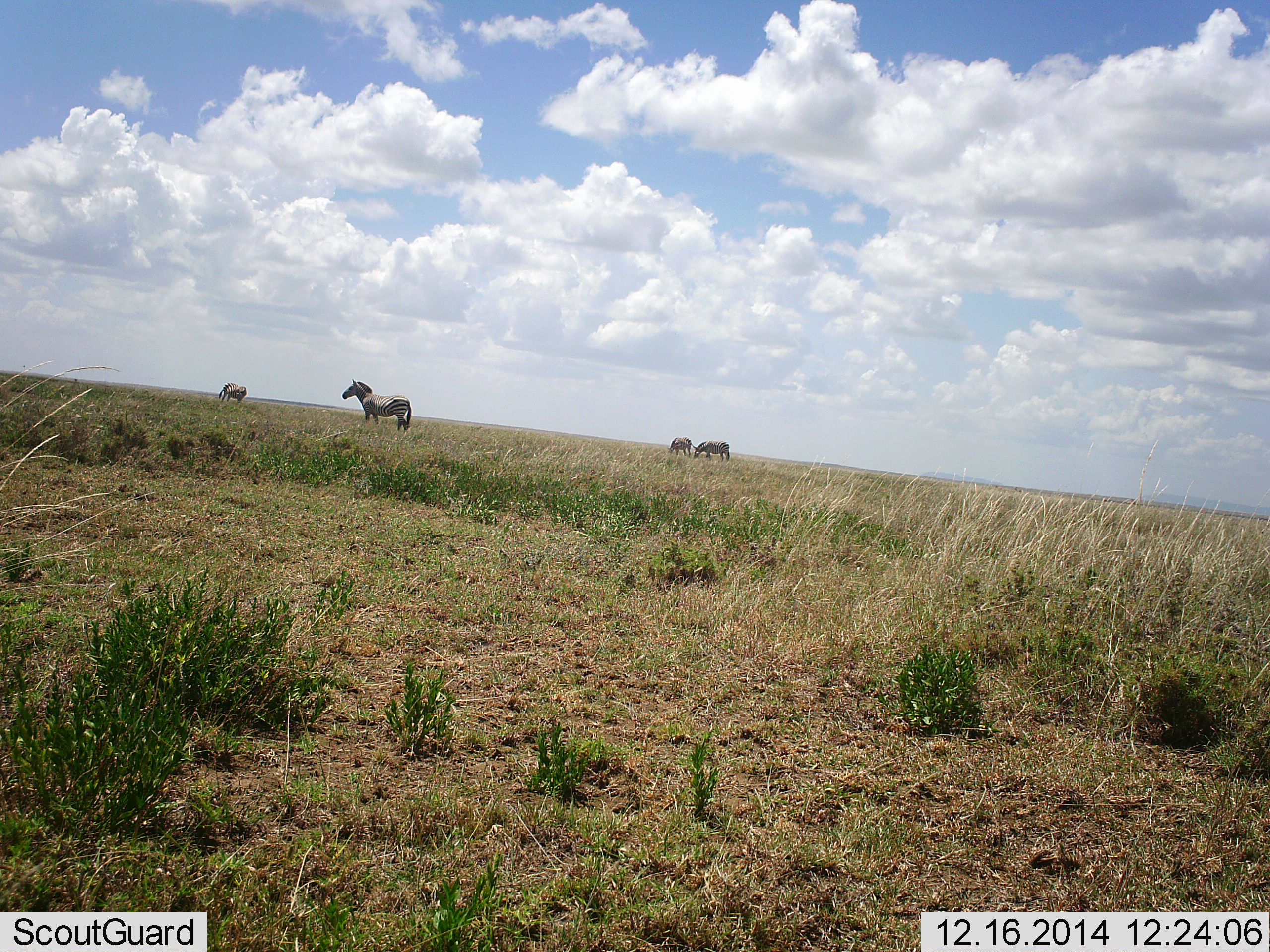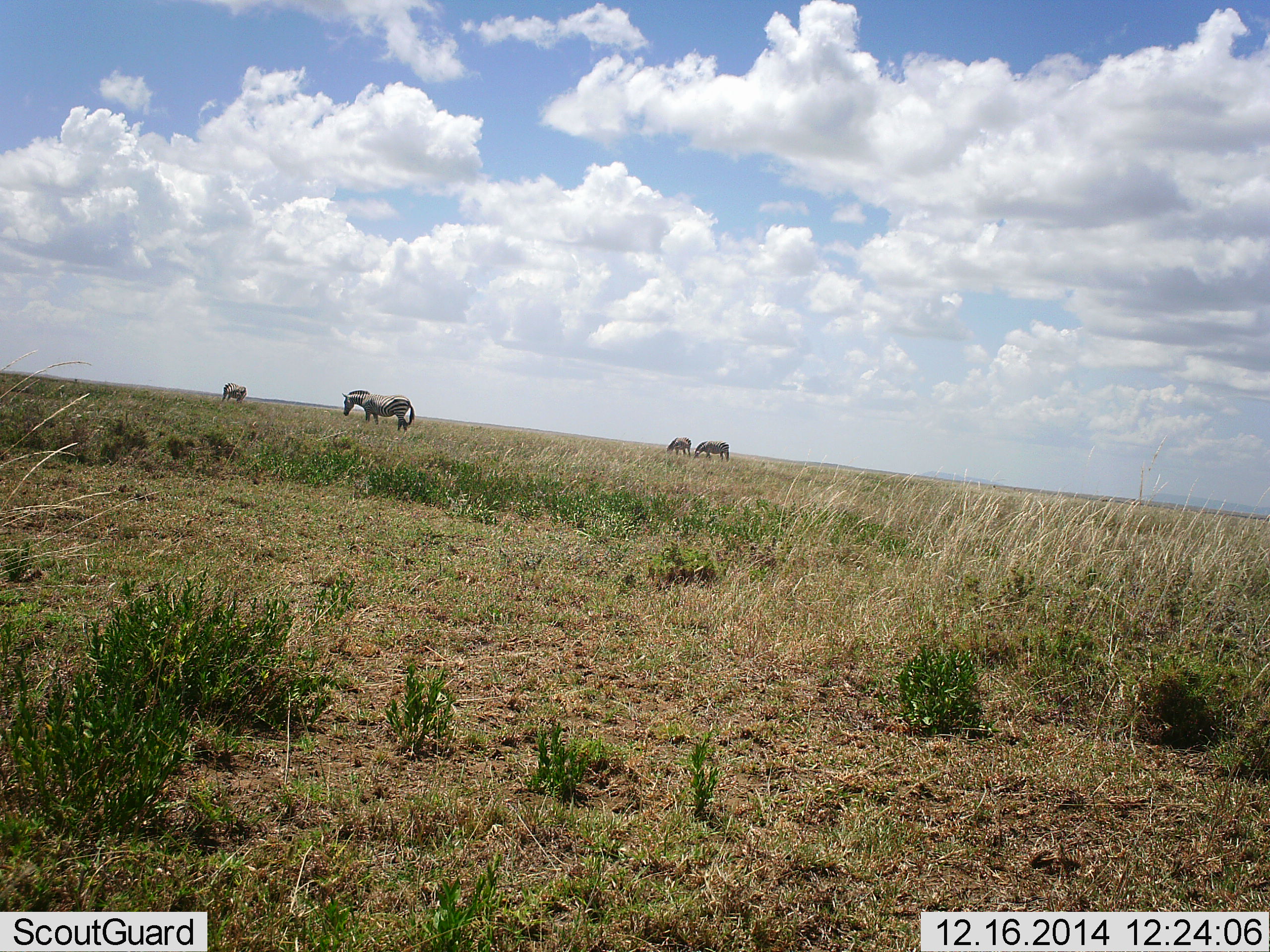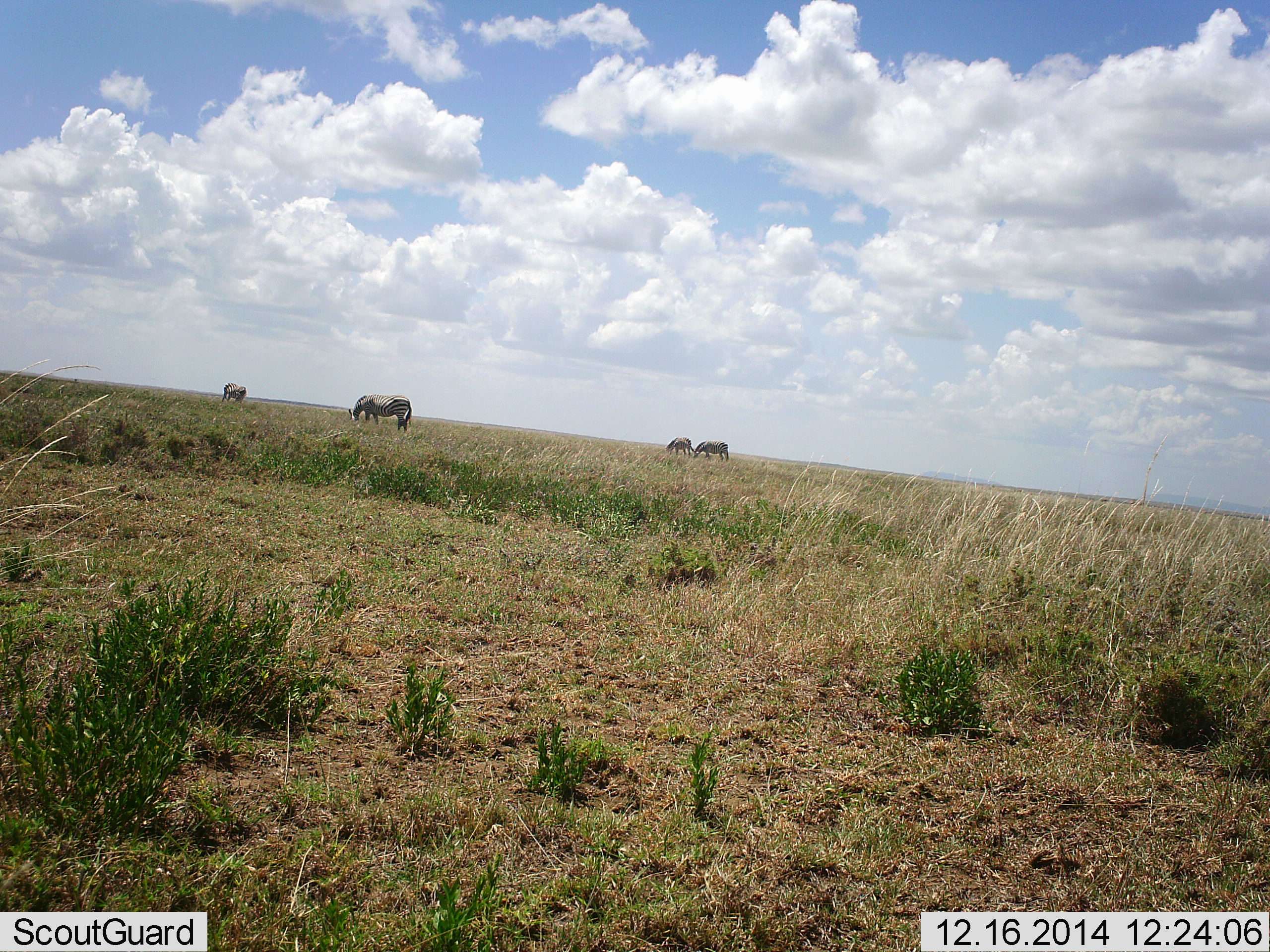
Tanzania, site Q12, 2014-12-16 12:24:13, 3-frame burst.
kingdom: Animalia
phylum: Chordata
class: Mammalia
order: Perissodactyla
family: Equidae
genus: Equus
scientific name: Equus quagga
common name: plains zebra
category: zebra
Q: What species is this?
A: Zebra (plains zebra) (Equus quagga).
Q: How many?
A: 4.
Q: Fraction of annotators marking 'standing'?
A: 50%.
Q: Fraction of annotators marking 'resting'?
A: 0%.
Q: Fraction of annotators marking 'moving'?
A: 10%.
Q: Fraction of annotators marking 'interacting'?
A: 0%.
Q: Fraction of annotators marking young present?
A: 0%.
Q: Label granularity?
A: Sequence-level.